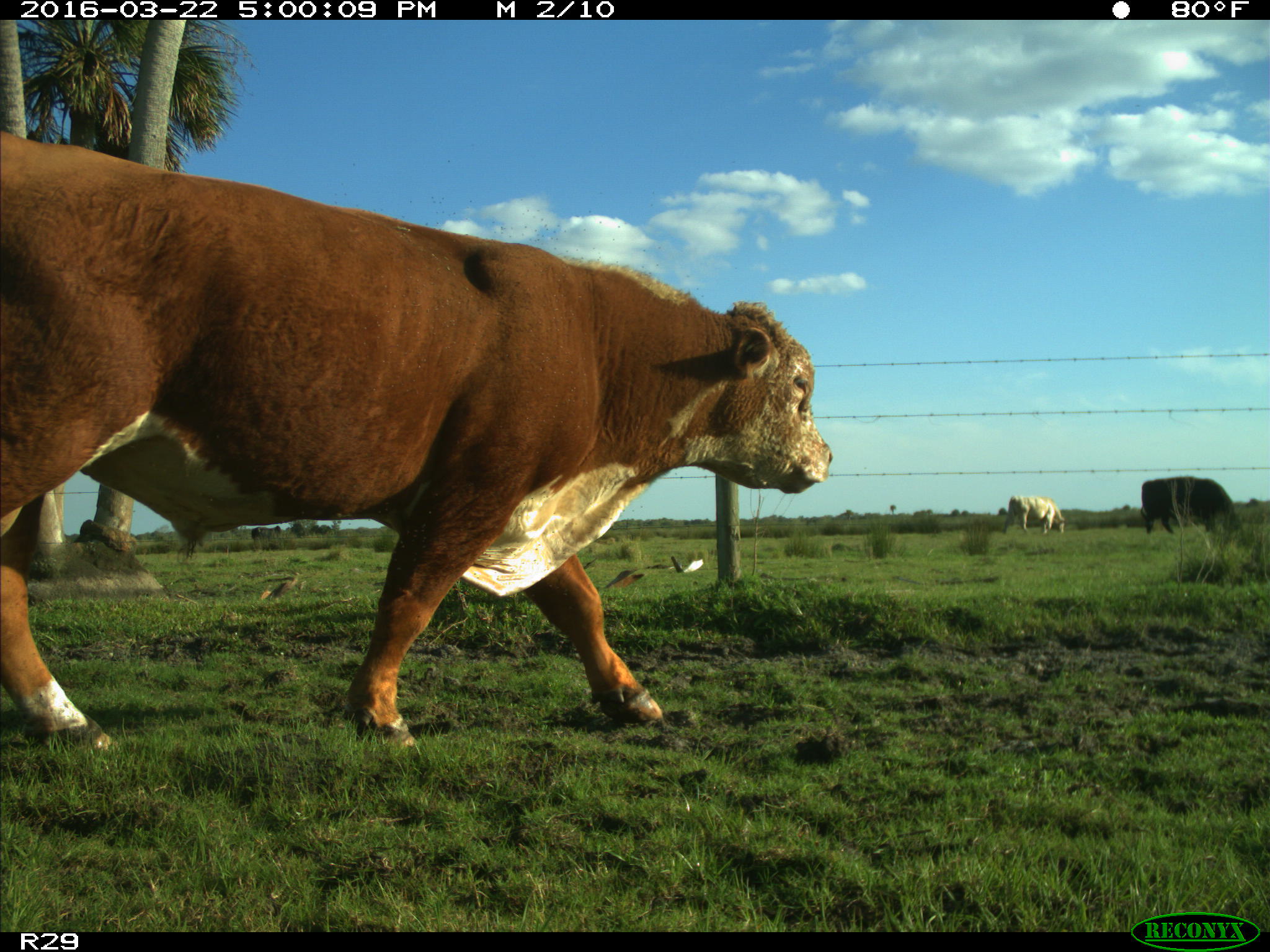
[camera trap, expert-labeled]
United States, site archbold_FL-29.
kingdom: Animalia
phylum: Chordata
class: Mammalia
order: Artiodactyla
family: Bovidae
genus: Bos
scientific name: Bos taurus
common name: domestic cow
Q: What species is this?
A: Bos taurus (domestic cow).